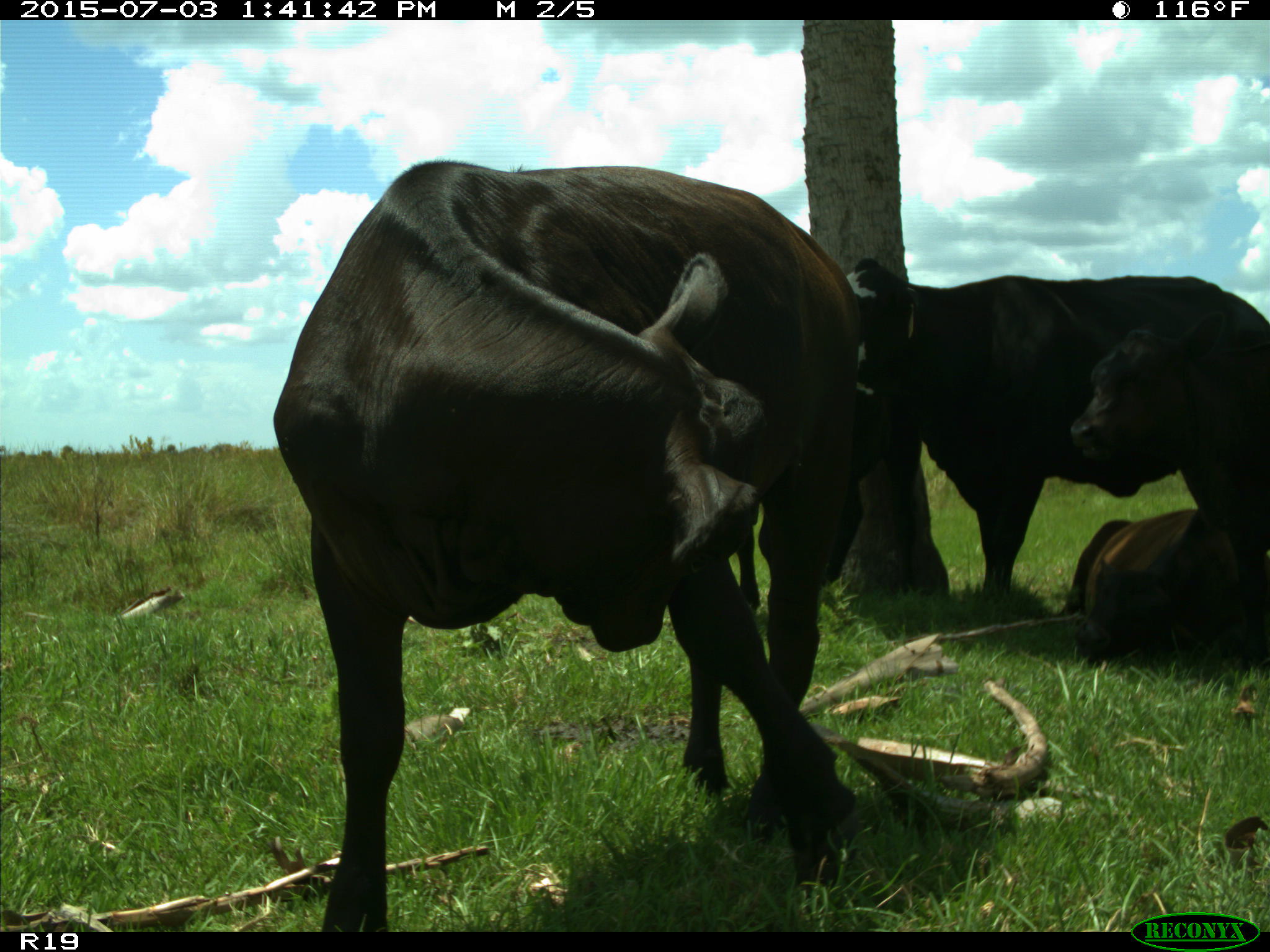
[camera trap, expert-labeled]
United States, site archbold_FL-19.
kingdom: Animalia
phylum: Chordata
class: Mammalia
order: Artiodactyla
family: Bovidae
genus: Bos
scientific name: Bos taurus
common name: domestic cow